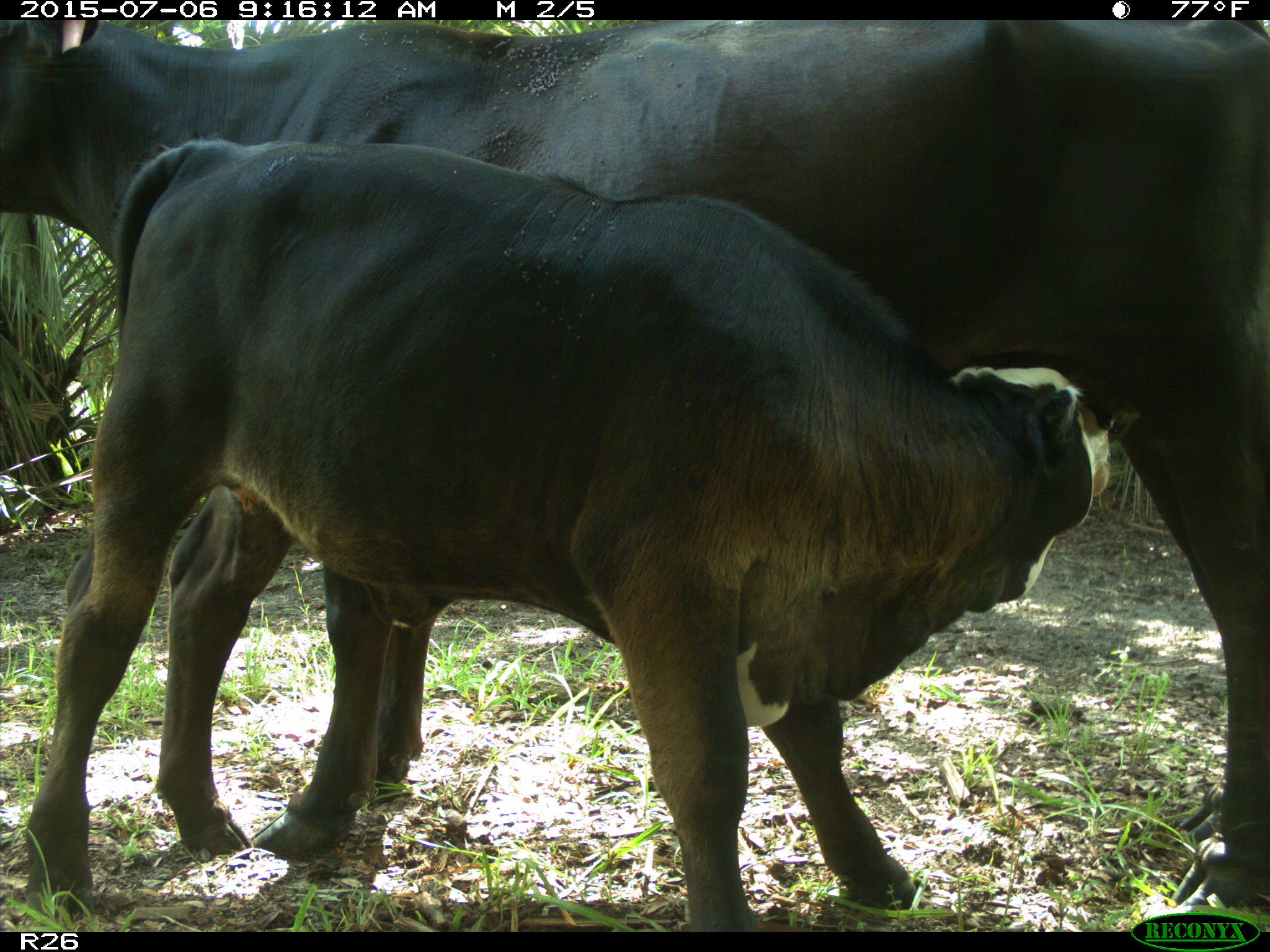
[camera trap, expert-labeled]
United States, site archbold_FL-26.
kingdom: Animalia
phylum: Chordata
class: Mammalia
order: Artiodactyla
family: Bovidae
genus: Bos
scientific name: Bos taurus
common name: domestic cow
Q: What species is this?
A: Bos taurus (domestic cow).